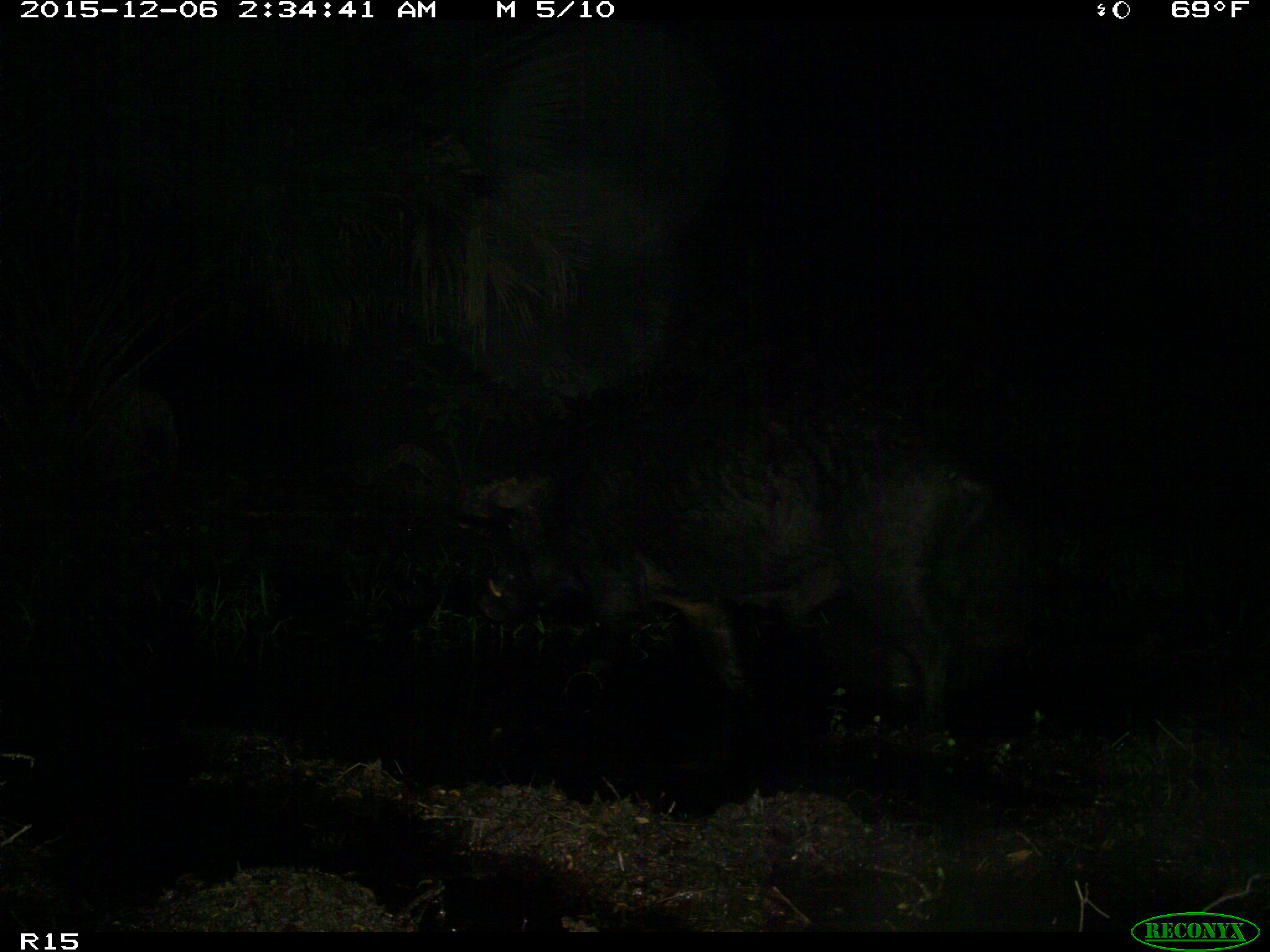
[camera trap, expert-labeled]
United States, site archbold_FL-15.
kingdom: Animalia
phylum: Chordata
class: Mammalia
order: Artiodactyla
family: Suidae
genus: Sus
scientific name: Sus scrofa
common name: wild boar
Sus scrofa (wild boar).